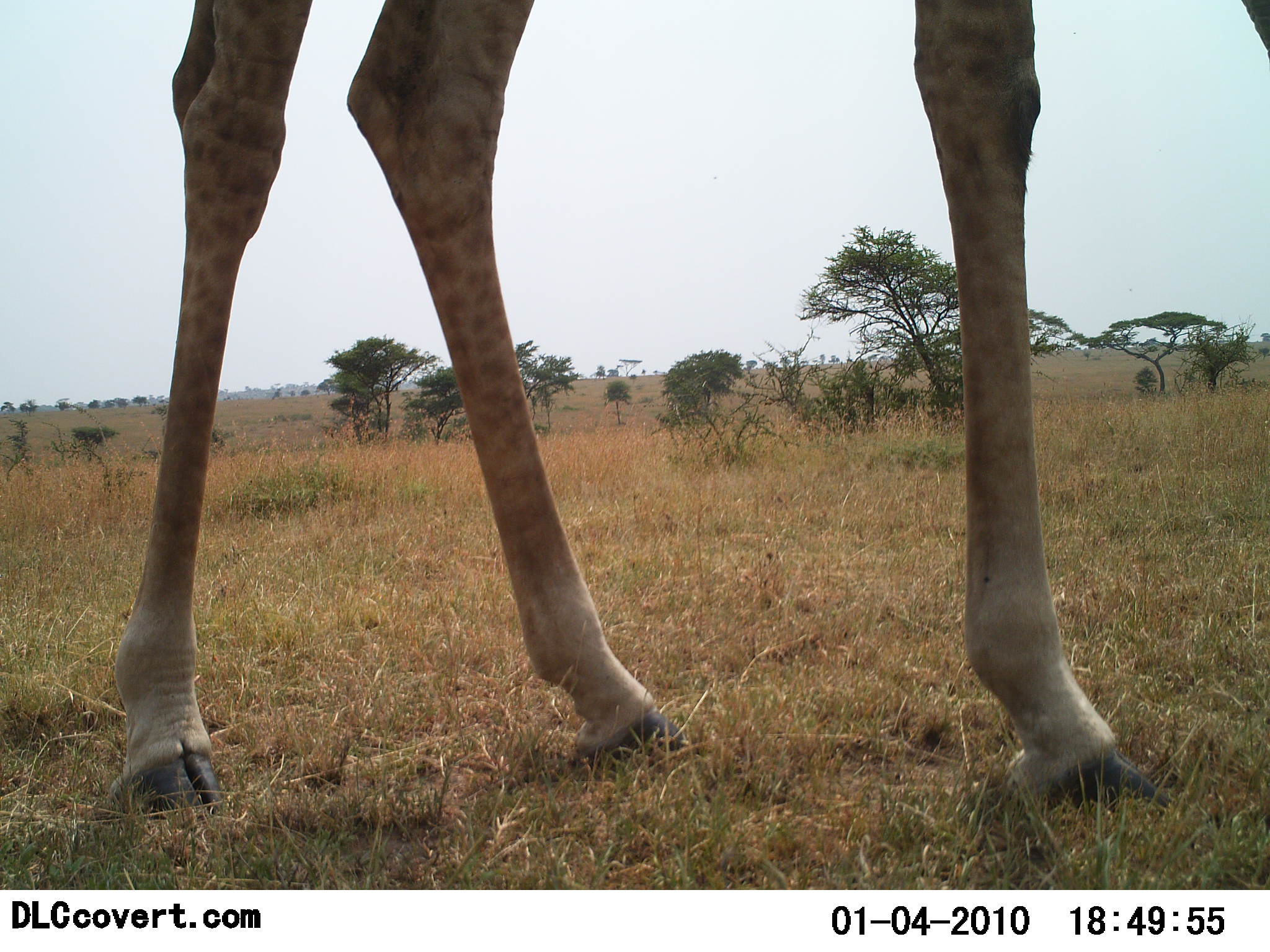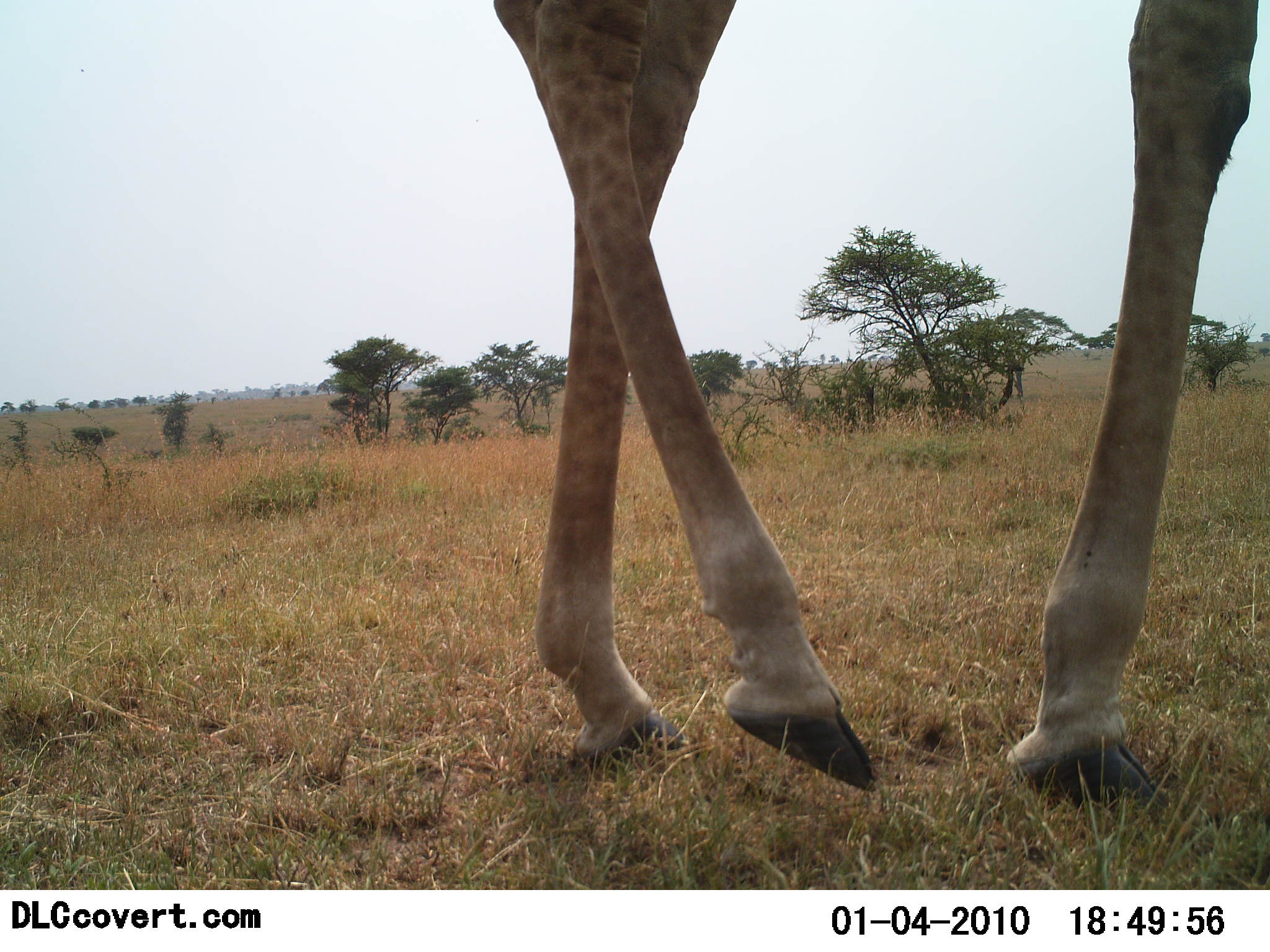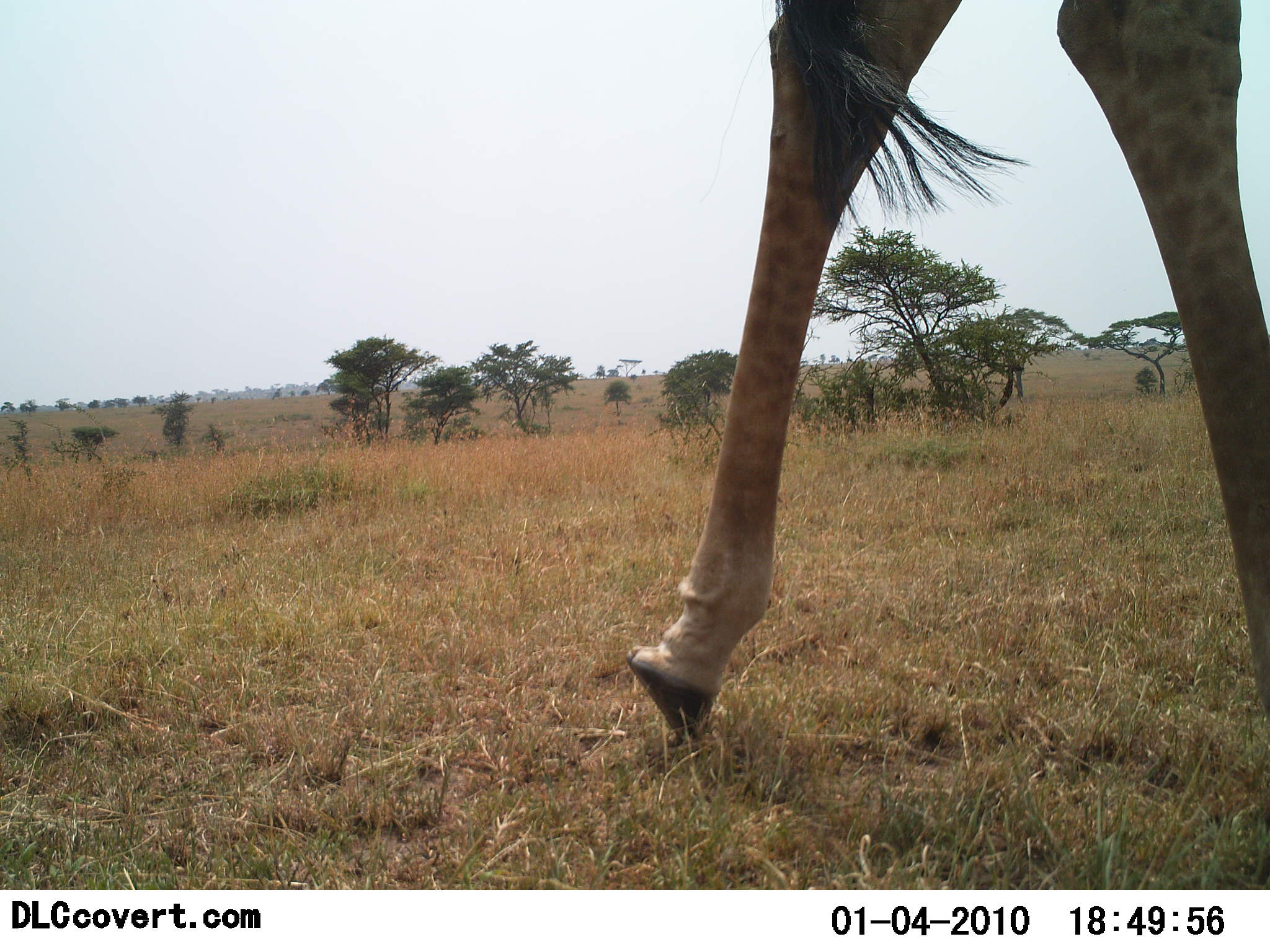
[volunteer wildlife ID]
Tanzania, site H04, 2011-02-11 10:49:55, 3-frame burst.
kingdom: Animalia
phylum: Chordata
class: Mammalia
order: Artiodactyla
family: Giraffidae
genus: Giraffa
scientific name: Giraffa camelopardalis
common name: giraffe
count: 1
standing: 9%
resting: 0%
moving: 100%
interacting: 0%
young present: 0%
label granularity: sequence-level